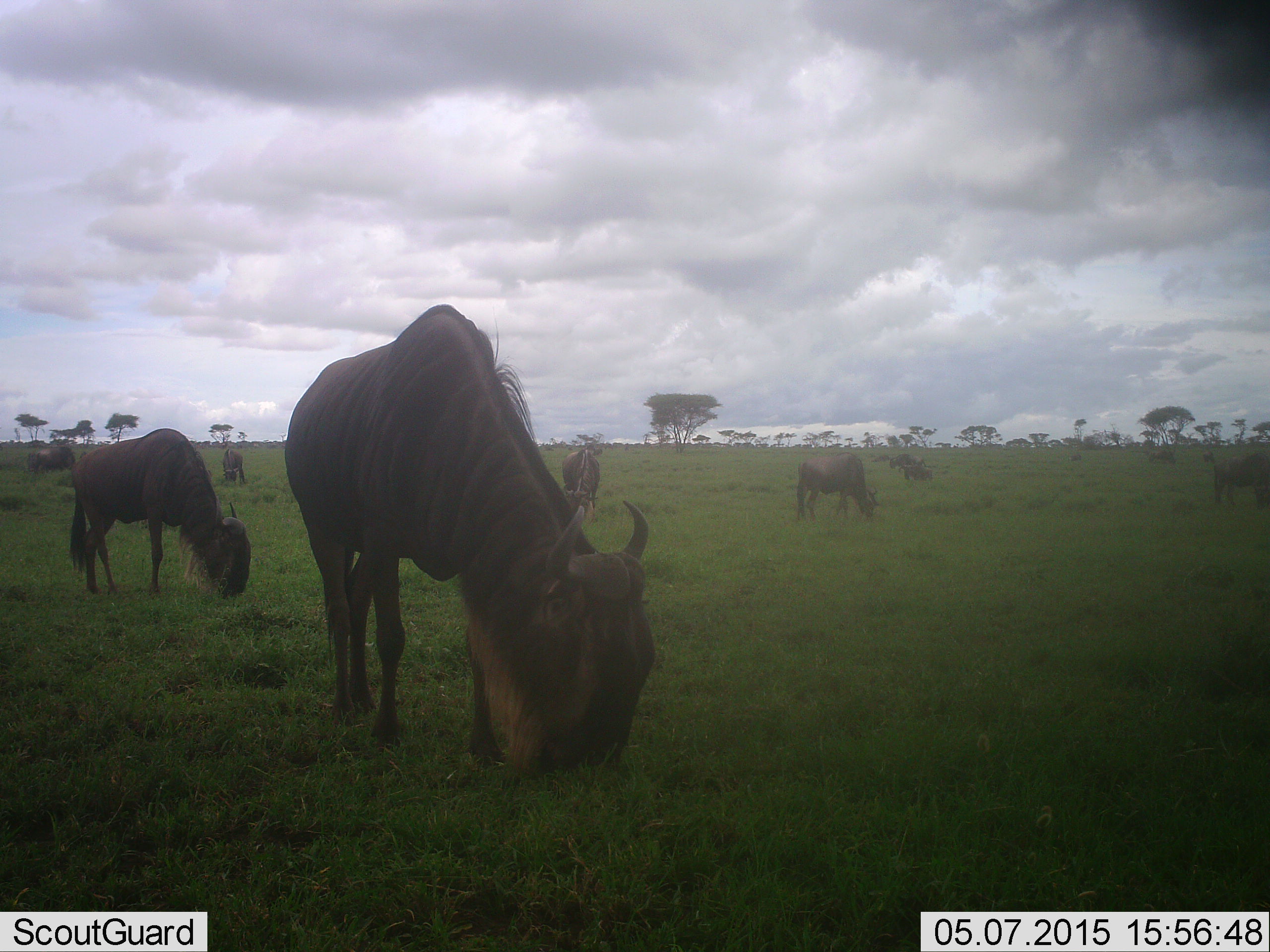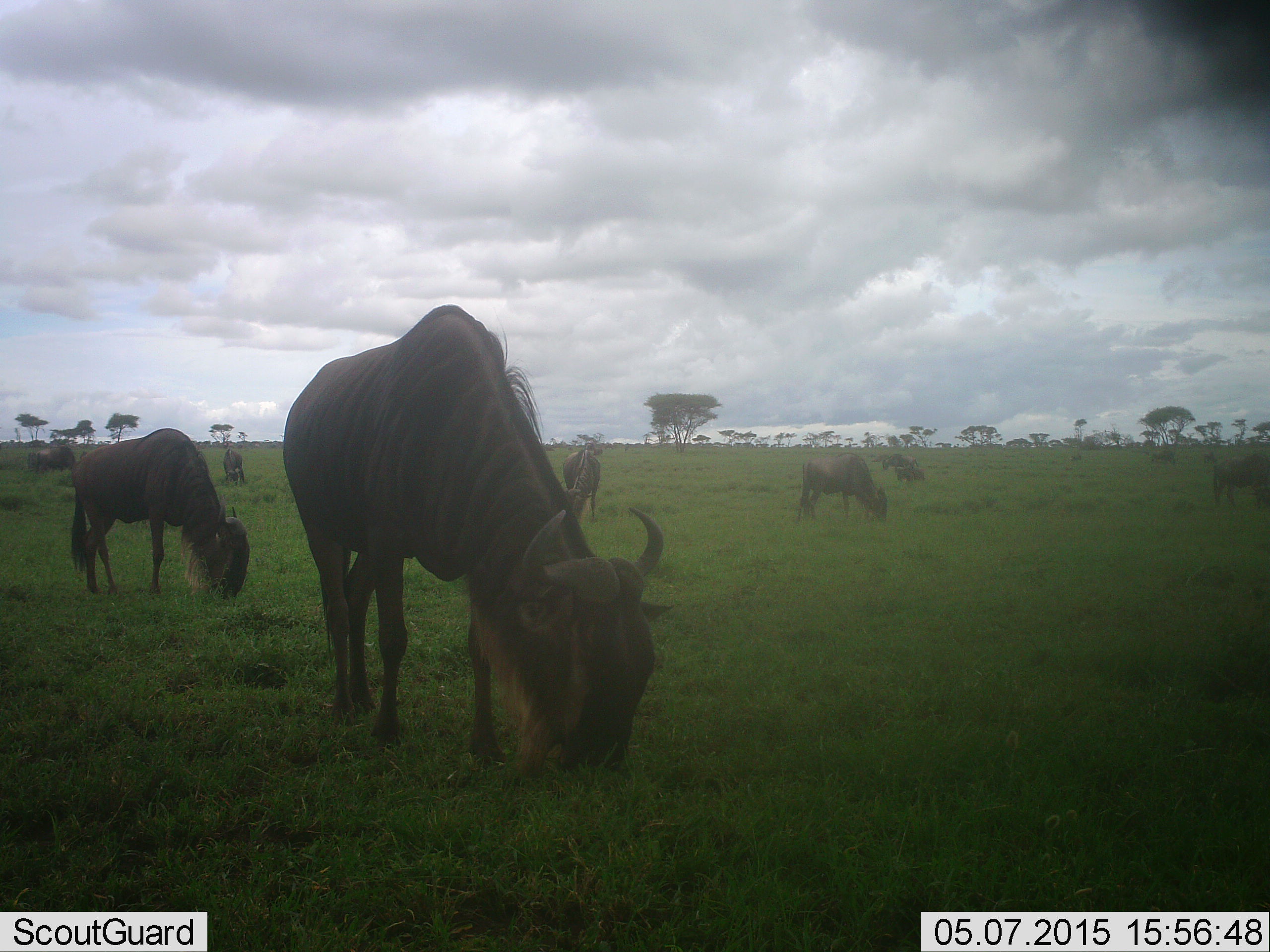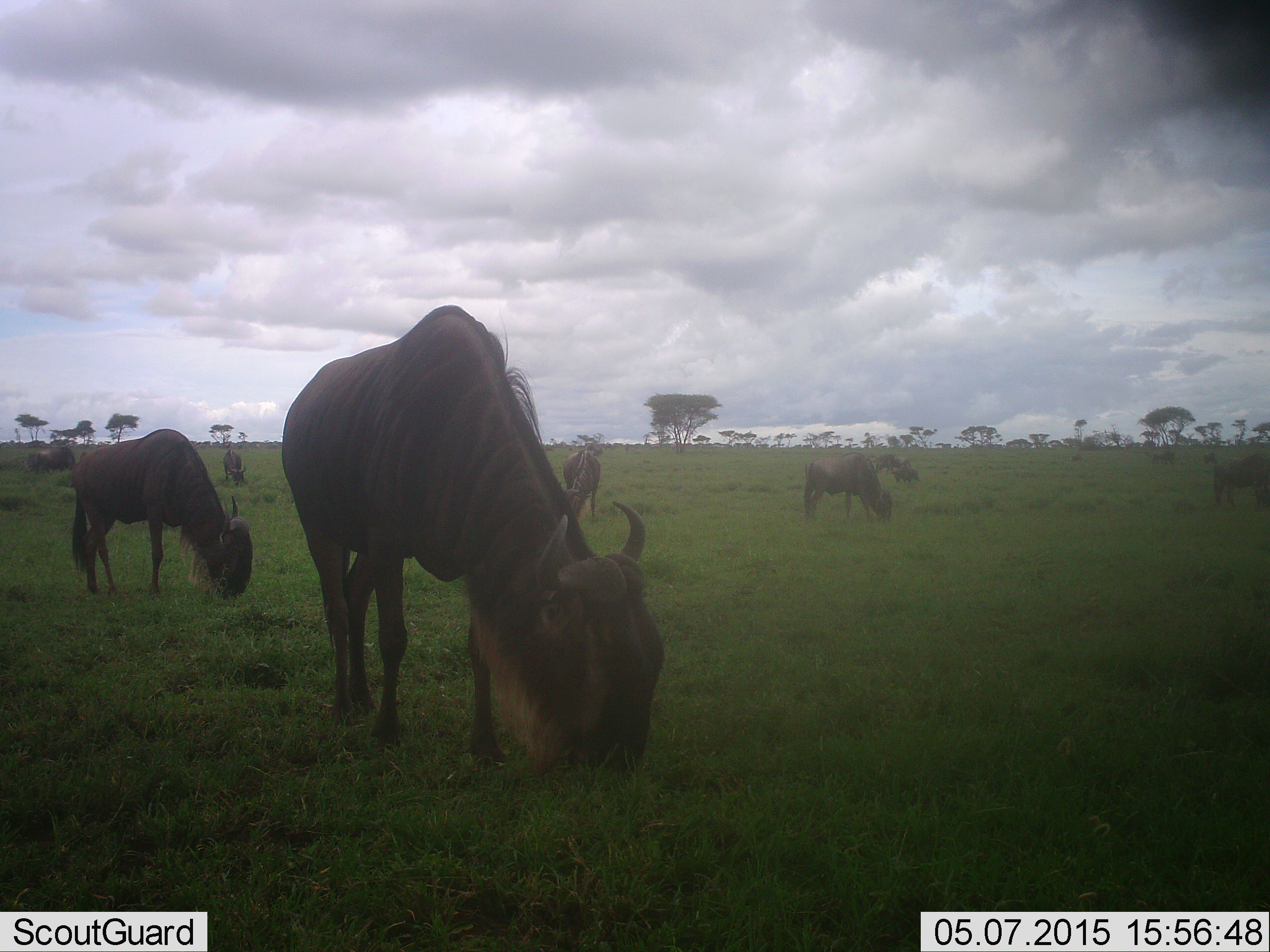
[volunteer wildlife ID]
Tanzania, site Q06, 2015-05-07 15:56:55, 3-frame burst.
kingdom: Animalia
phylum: Chordata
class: Mammalia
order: Artiodactyla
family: Bovidae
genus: Connochaetes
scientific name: Connochaetes taurinus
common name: blue wildebeest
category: wildebeest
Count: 8.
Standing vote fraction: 20%.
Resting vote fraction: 0%.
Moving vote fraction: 10%.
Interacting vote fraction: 0%.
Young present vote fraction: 0%.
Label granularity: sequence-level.